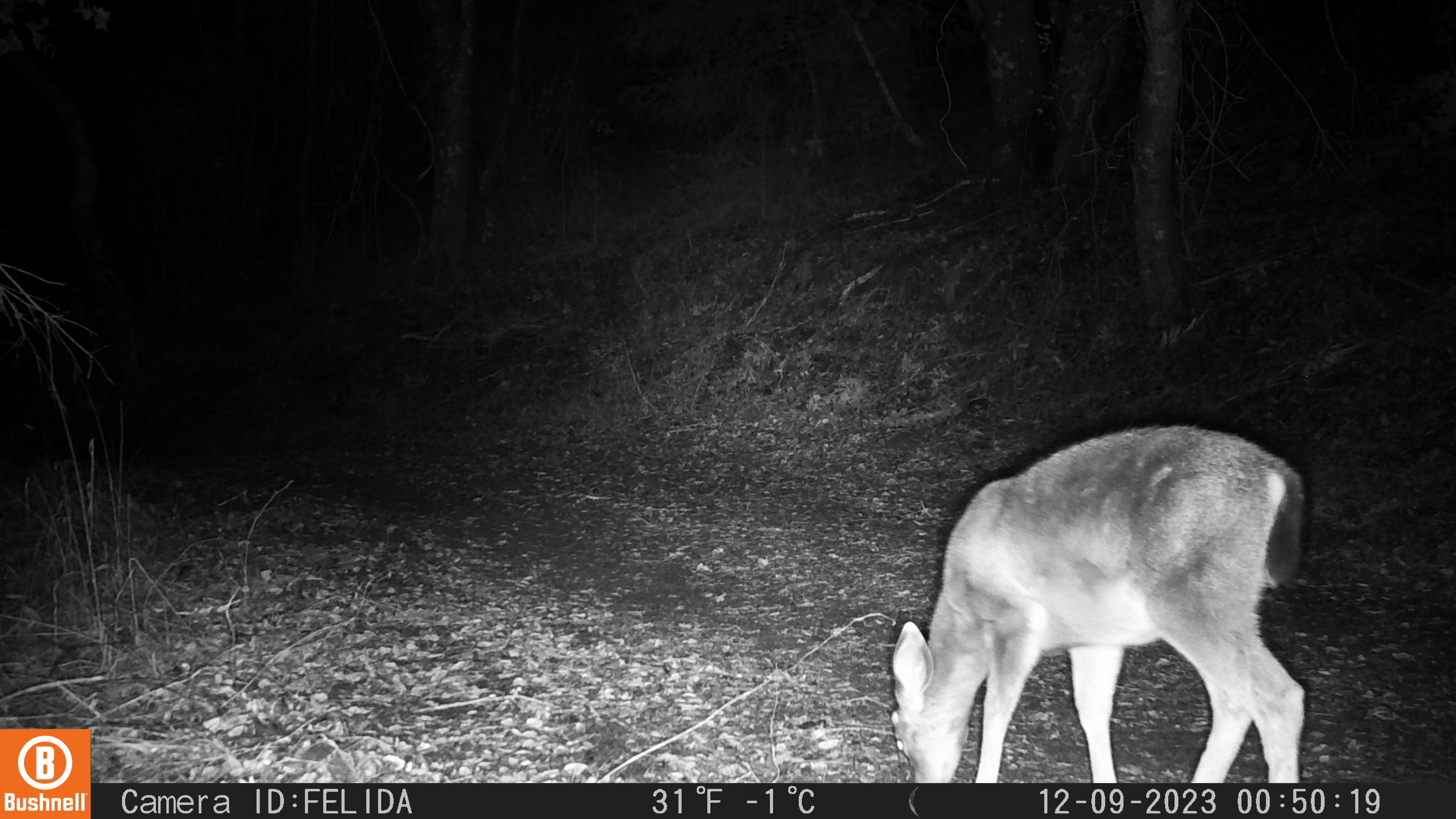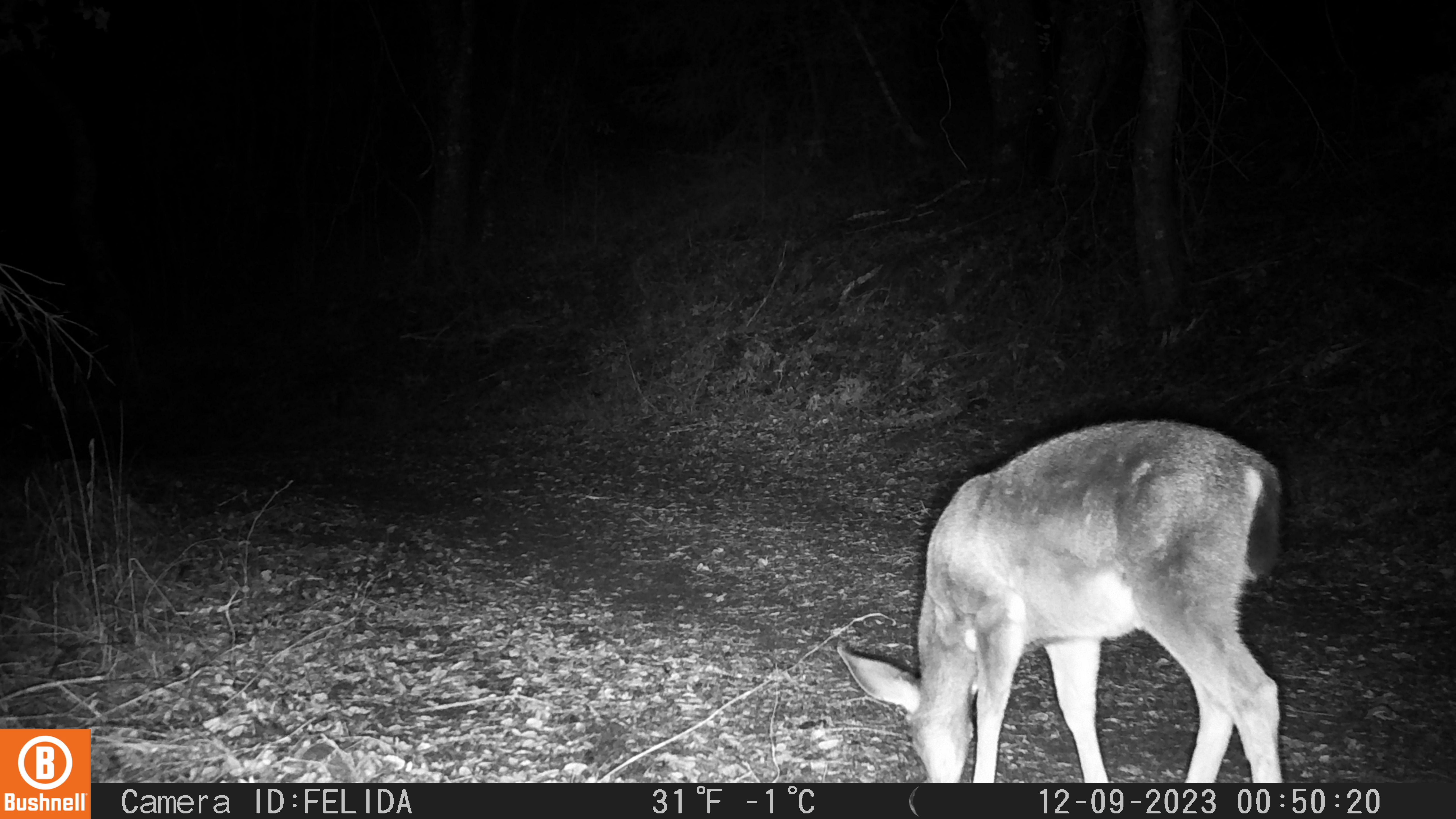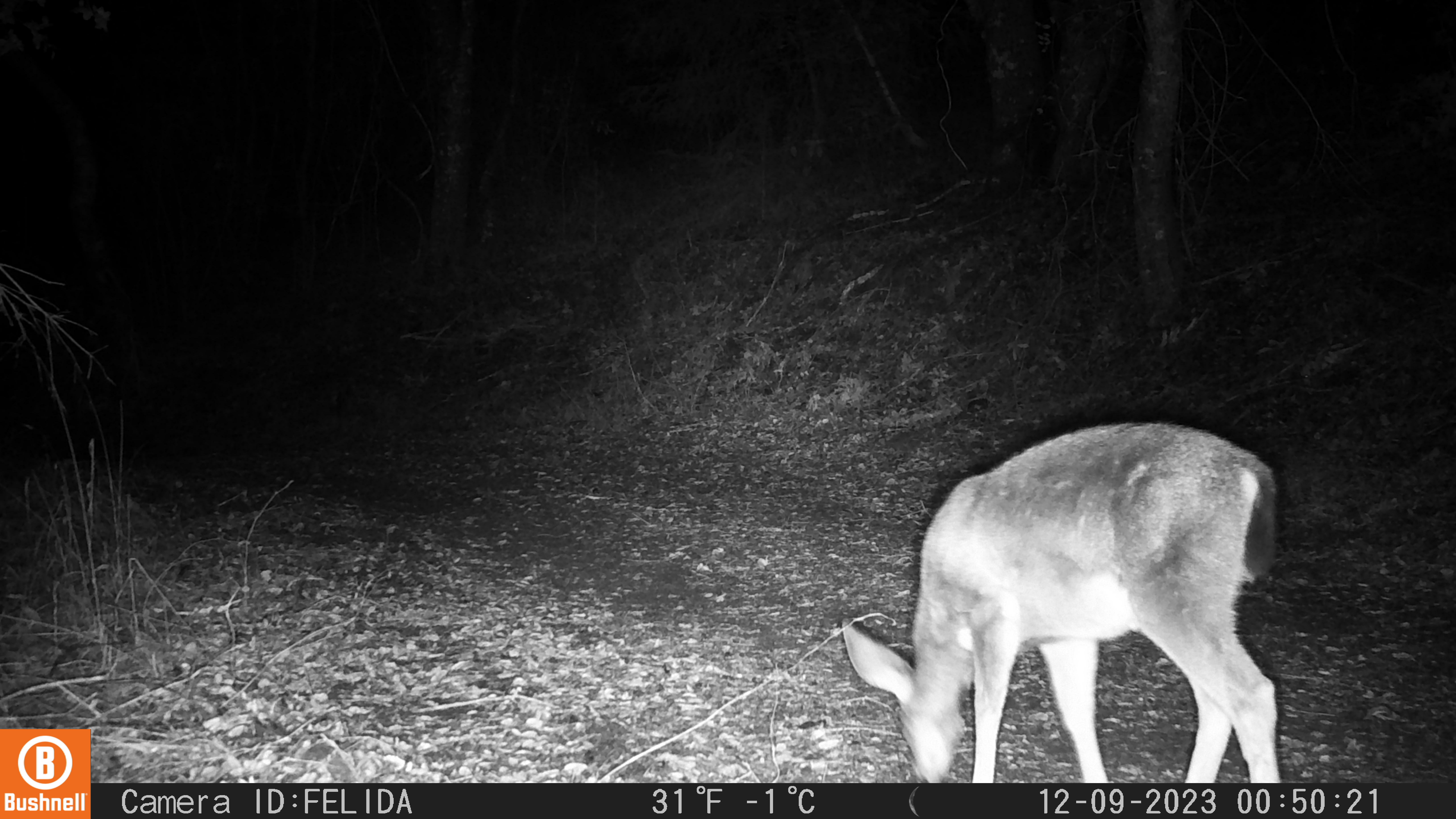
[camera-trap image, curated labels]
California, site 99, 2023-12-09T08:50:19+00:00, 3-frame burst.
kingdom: Animalia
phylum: Chordata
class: Mammalia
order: Artiodactyla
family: Cervidae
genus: Odocoileus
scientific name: Odocoileus hemionus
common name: mule deer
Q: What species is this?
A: Mule deer (Odocoileus hemionus).